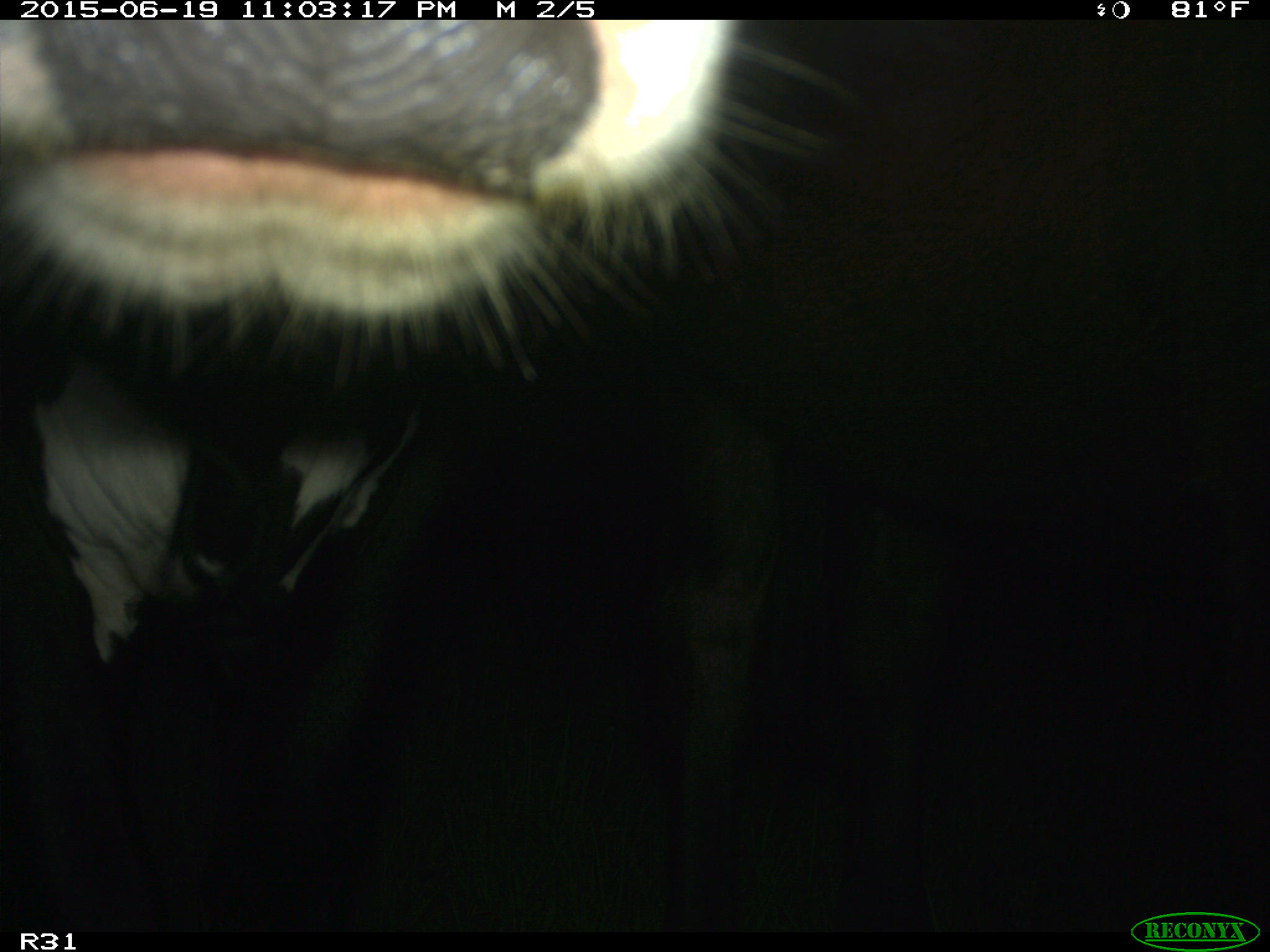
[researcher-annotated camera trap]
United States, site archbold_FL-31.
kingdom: Animalia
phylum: Chordata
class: Mammalia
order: Artiodactyla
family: Bovidae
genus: Bos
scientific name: Bos taurus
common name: domestic cow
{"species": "Bos taurus (domestic cow)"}